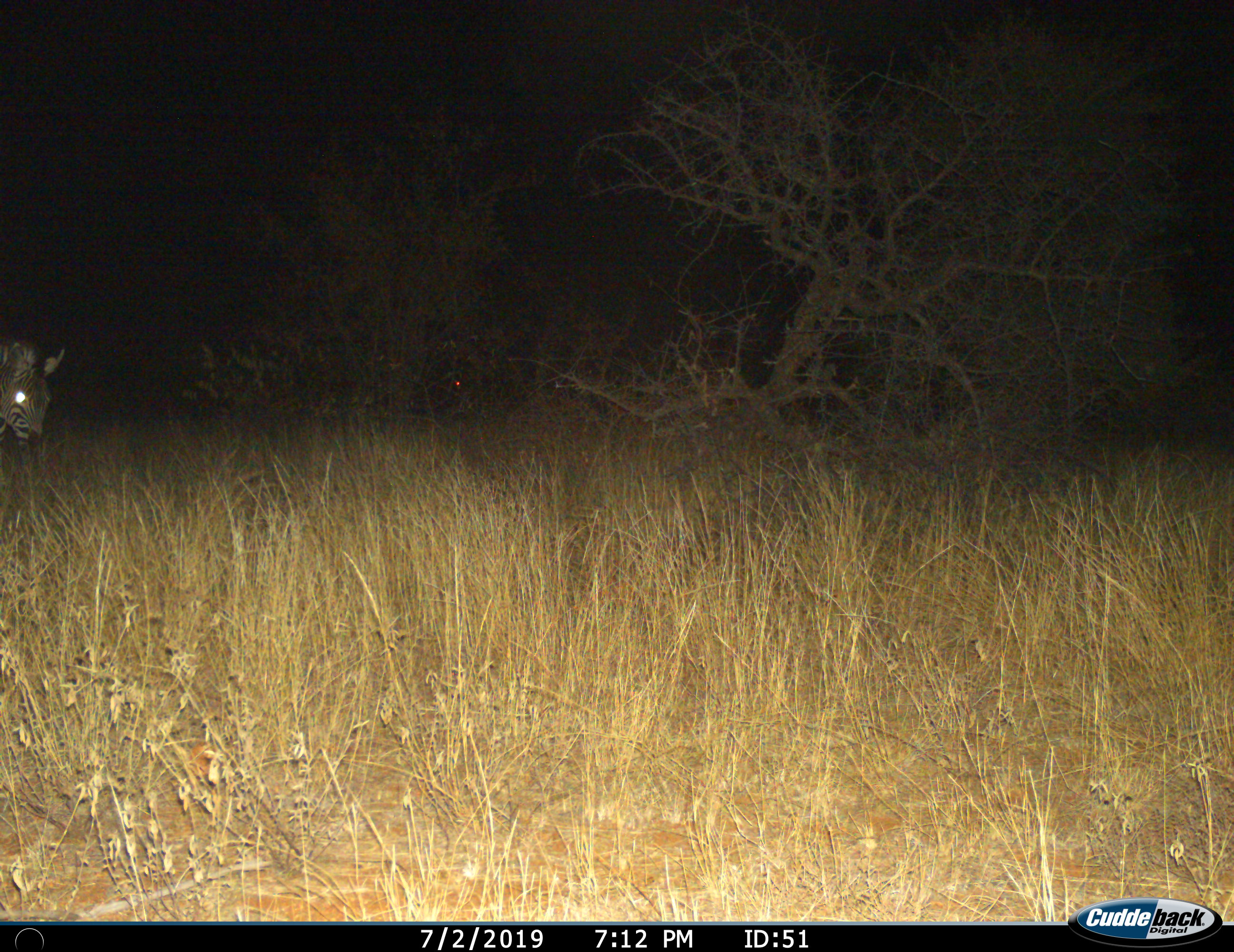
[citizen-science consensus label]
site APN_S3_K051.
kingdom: Animalia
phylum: Chordata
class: Mammalia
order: Perissodactyla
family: Equidae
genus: Equus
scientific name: Equus quagga burchellii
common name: burchell's zebra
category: zebraburchells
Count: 1.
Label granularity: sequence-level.